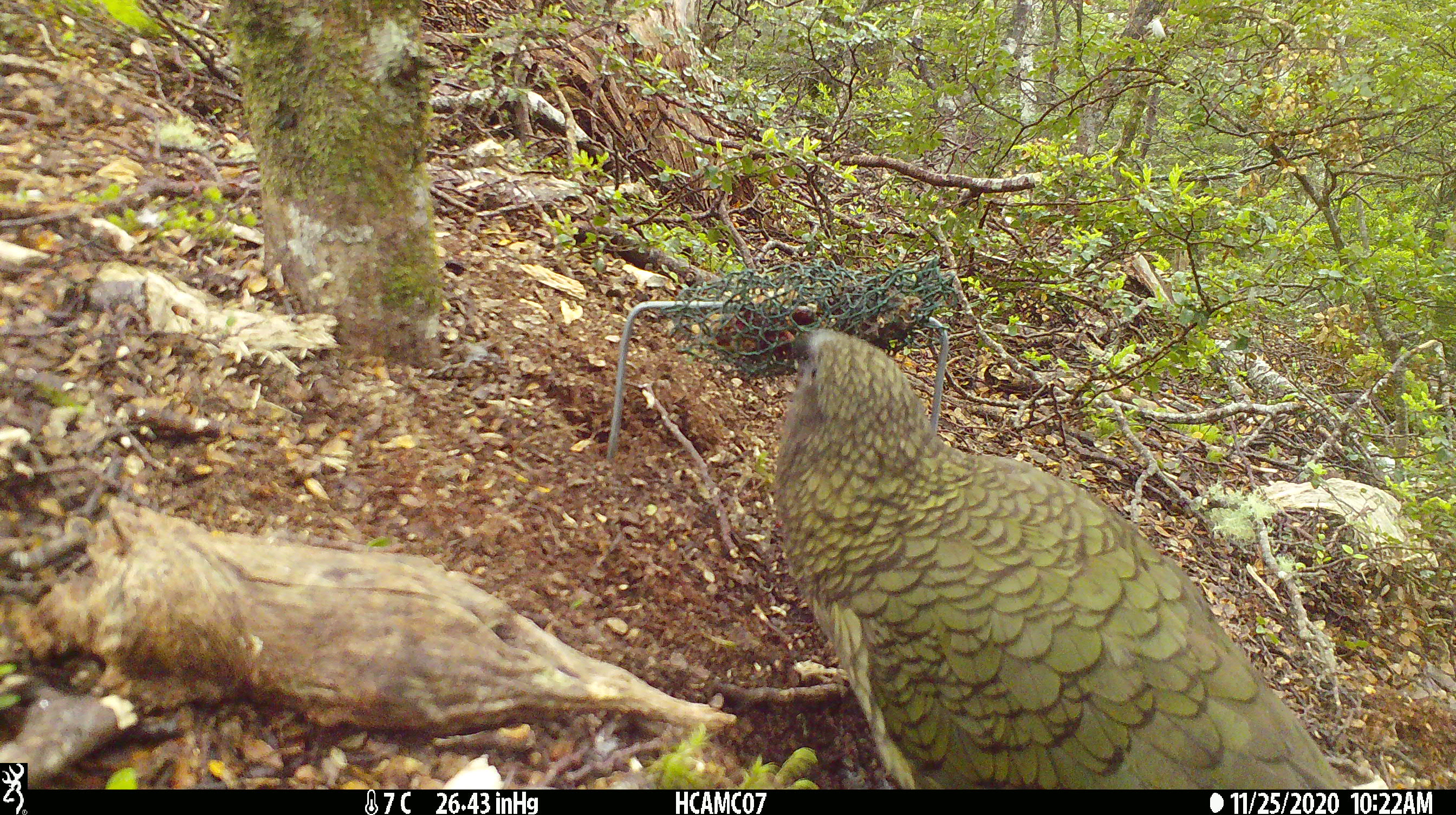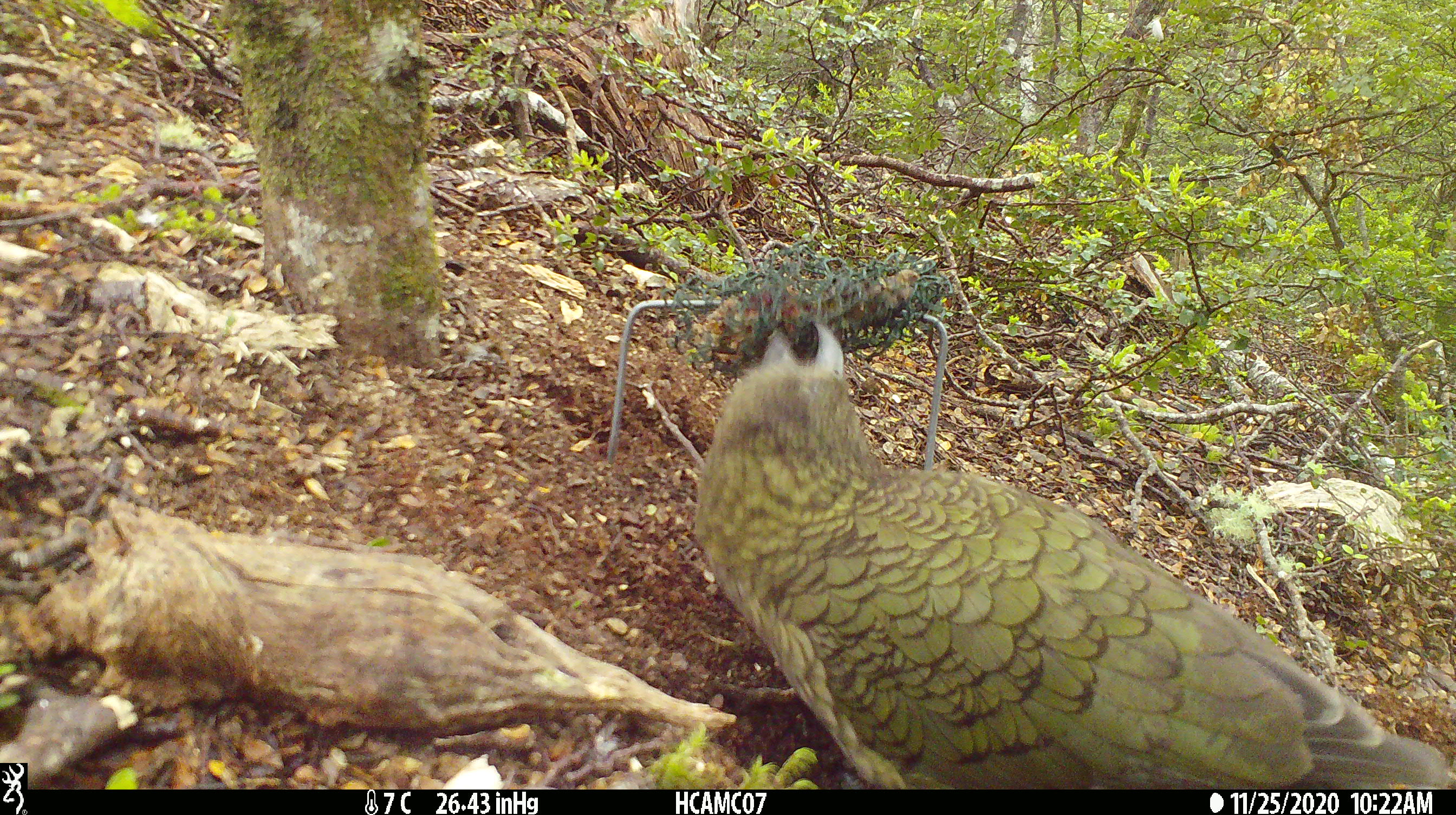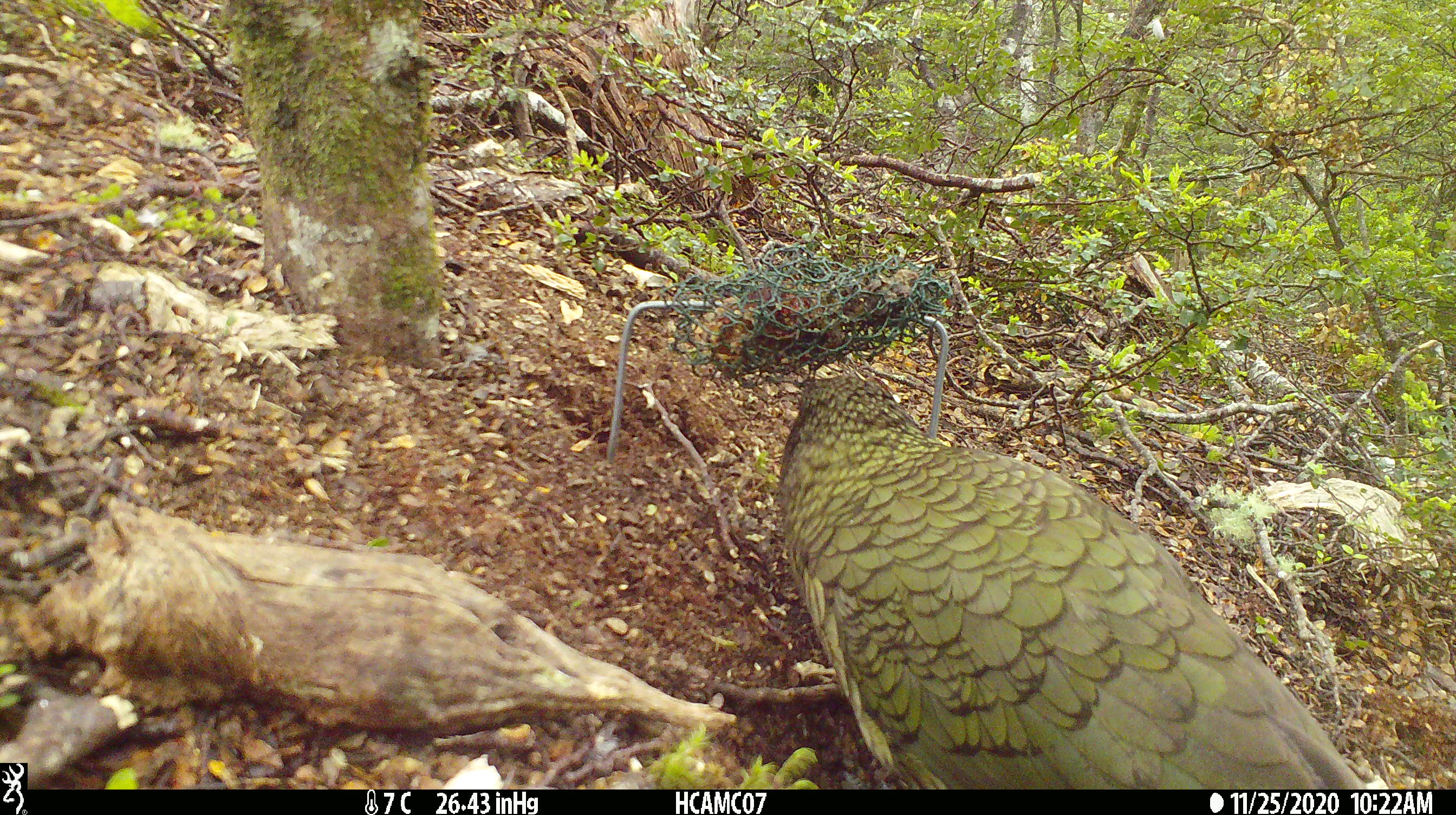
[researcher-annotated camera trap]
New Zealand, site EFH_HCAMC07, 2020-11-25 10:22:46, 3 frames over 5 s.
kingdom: Animalia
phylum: Chordata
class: Aves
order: Psittaciformes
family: Strigopidae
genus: Nestor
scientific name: Nestor notabilis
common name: kea